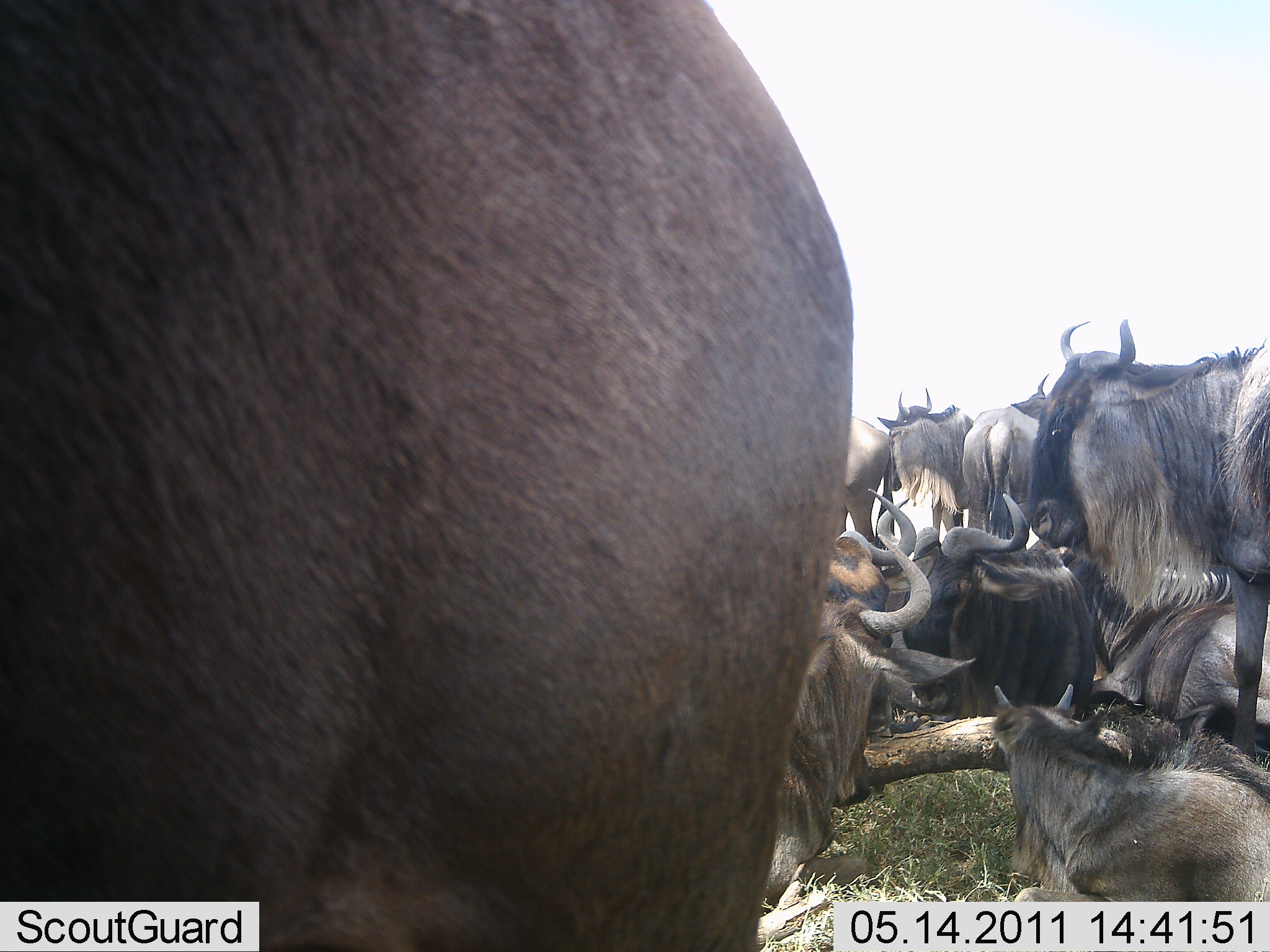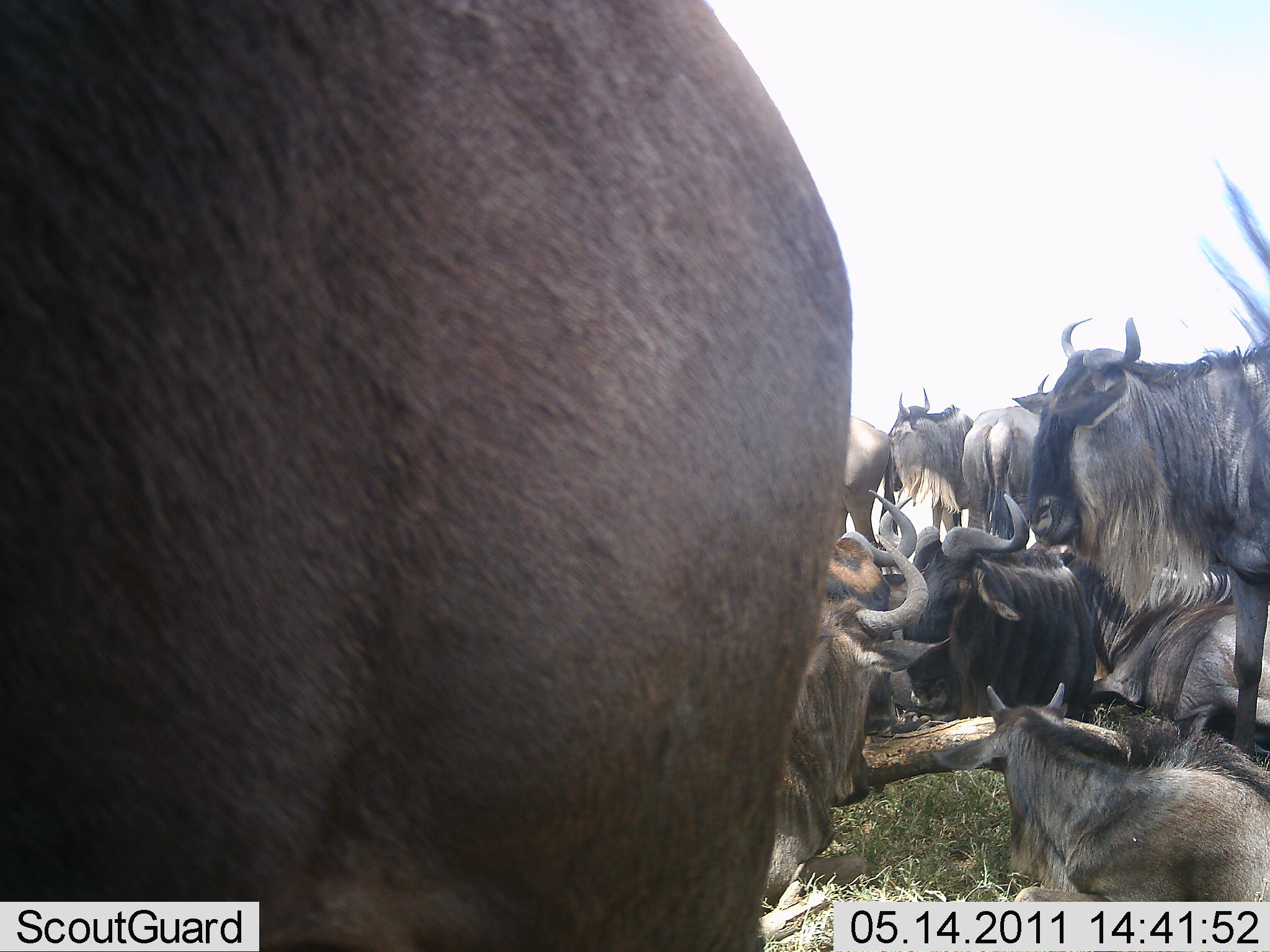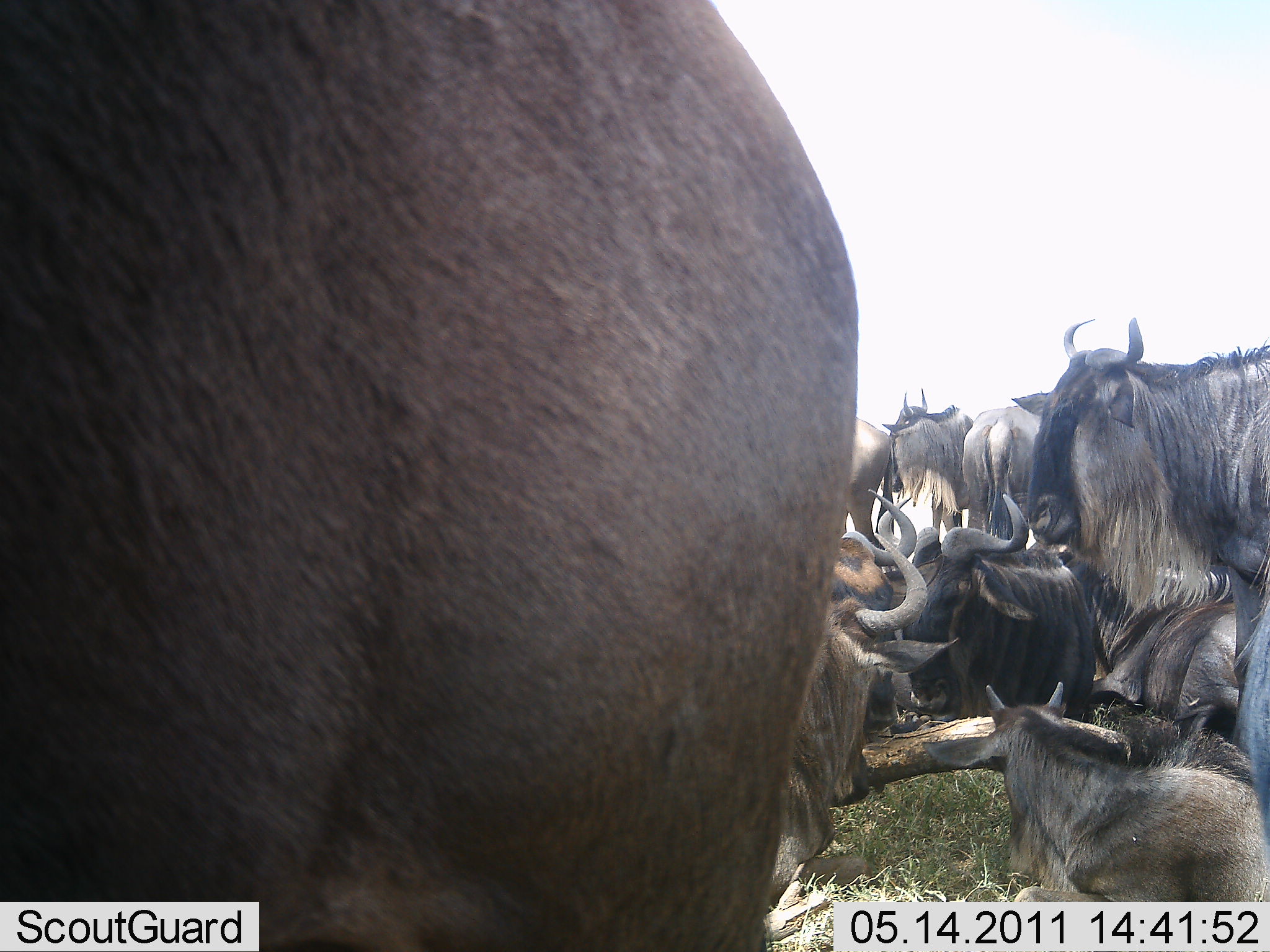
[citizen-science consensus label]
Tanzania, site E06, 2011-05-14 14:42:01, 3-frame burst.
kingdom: Animalia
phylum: Chordata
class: Mammalia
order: Artiodactyla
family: Bovidae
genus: Connochaetes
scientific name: Connochaetes taurinus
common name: blue wildebeest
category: wildebeest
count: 11-50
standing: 73%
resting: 91%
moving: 0%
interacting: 18%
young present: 45%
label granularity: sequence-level